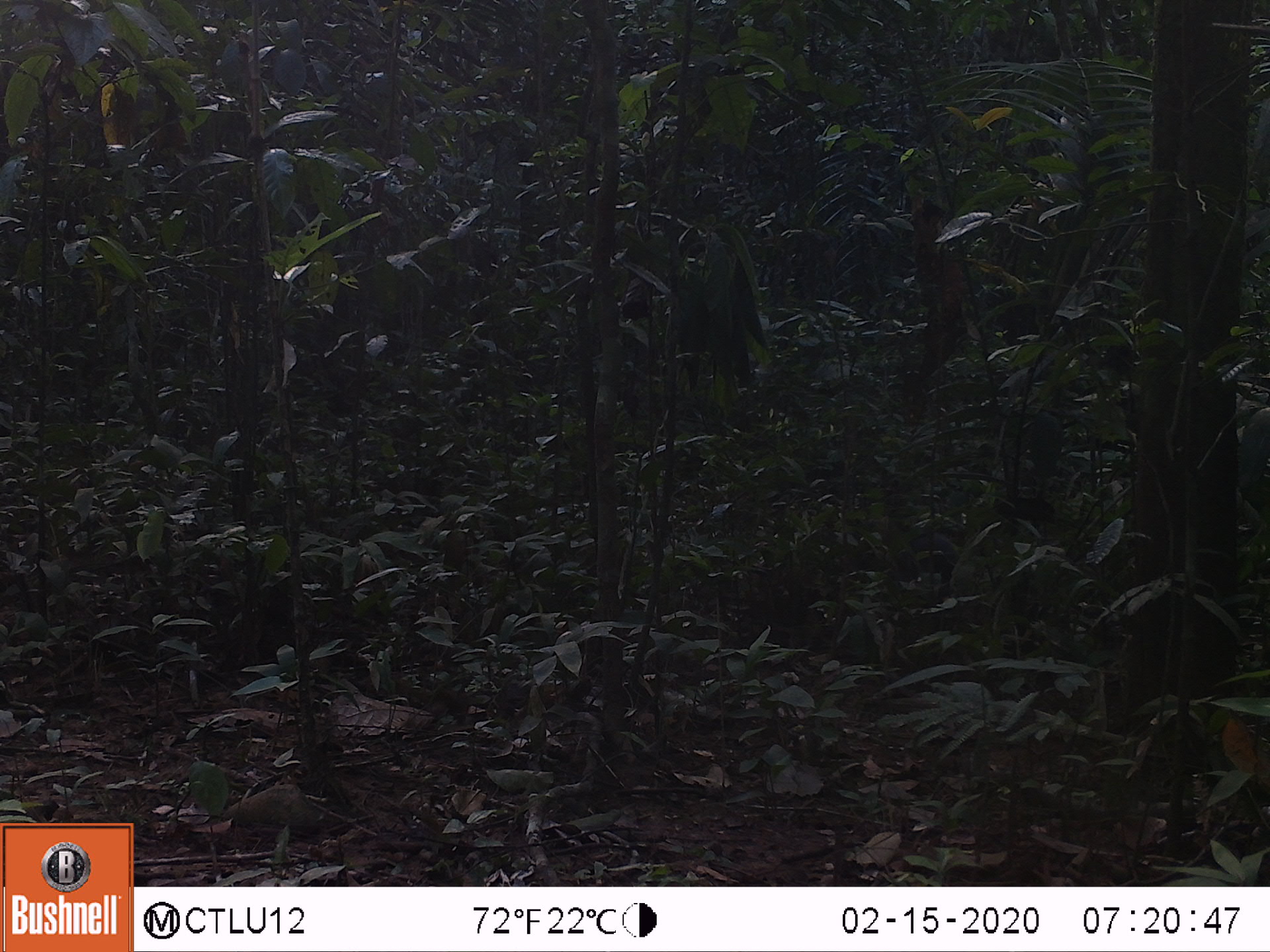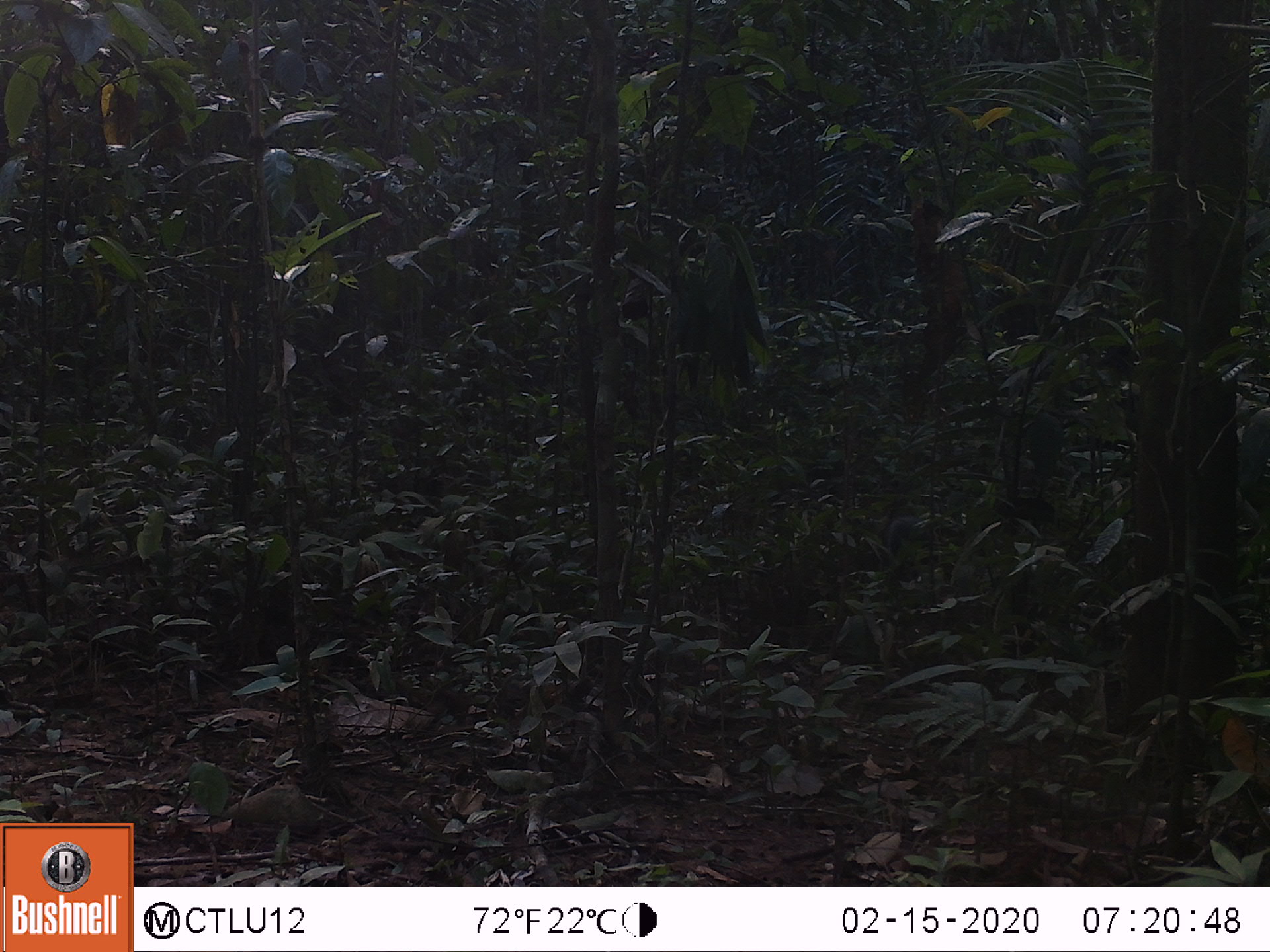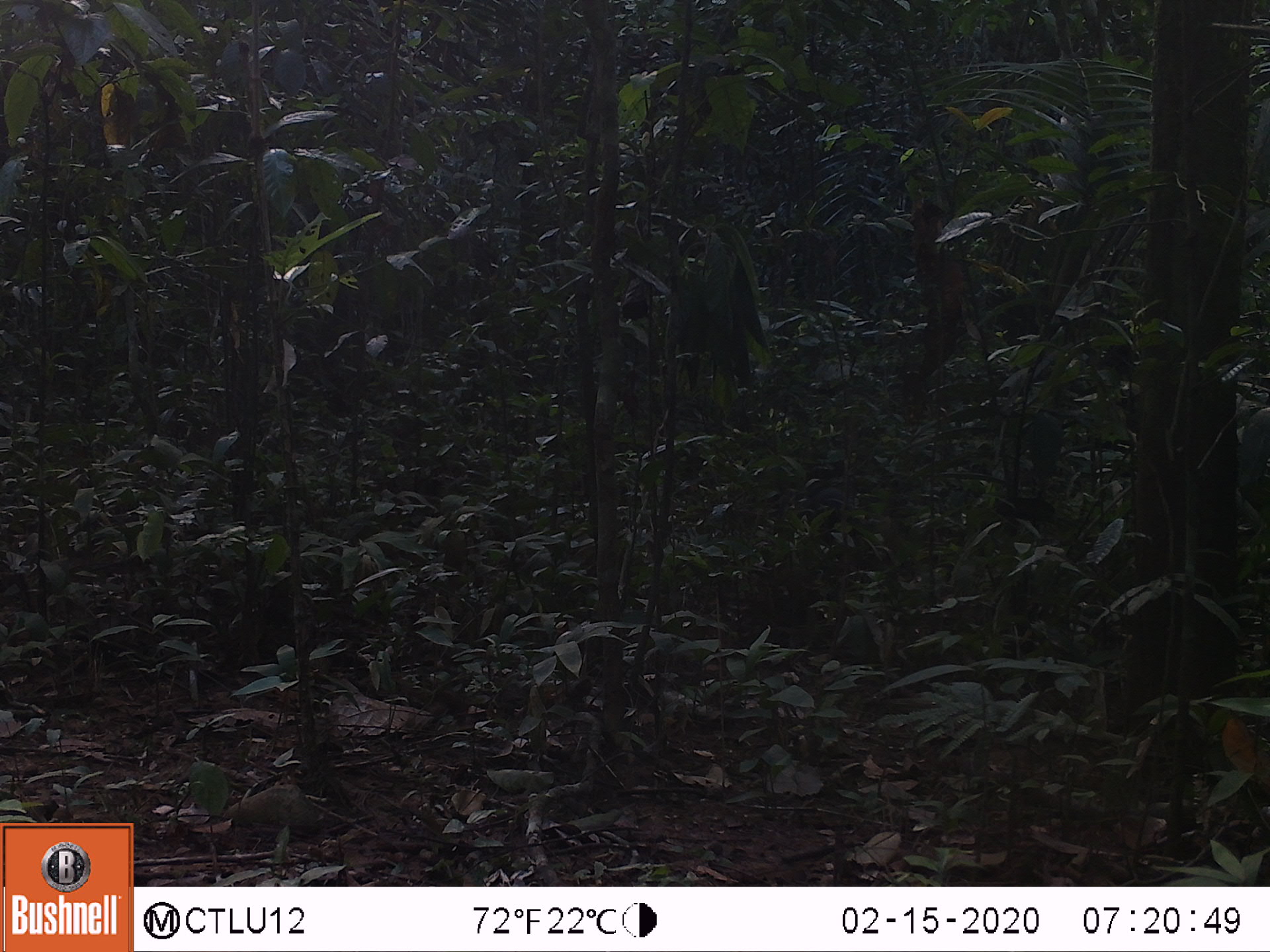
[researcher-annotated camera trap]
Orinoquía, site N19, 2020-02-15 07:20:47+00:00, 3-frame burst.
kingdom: Animalia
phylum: Chordata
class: Mammalia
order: Rodentia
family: Dasyproctidae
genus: Dasyprocta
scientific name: Dasyprocta fuliginosa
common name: black agouti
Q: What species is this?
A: Black agouti (Dasyprocta fuliginosa).